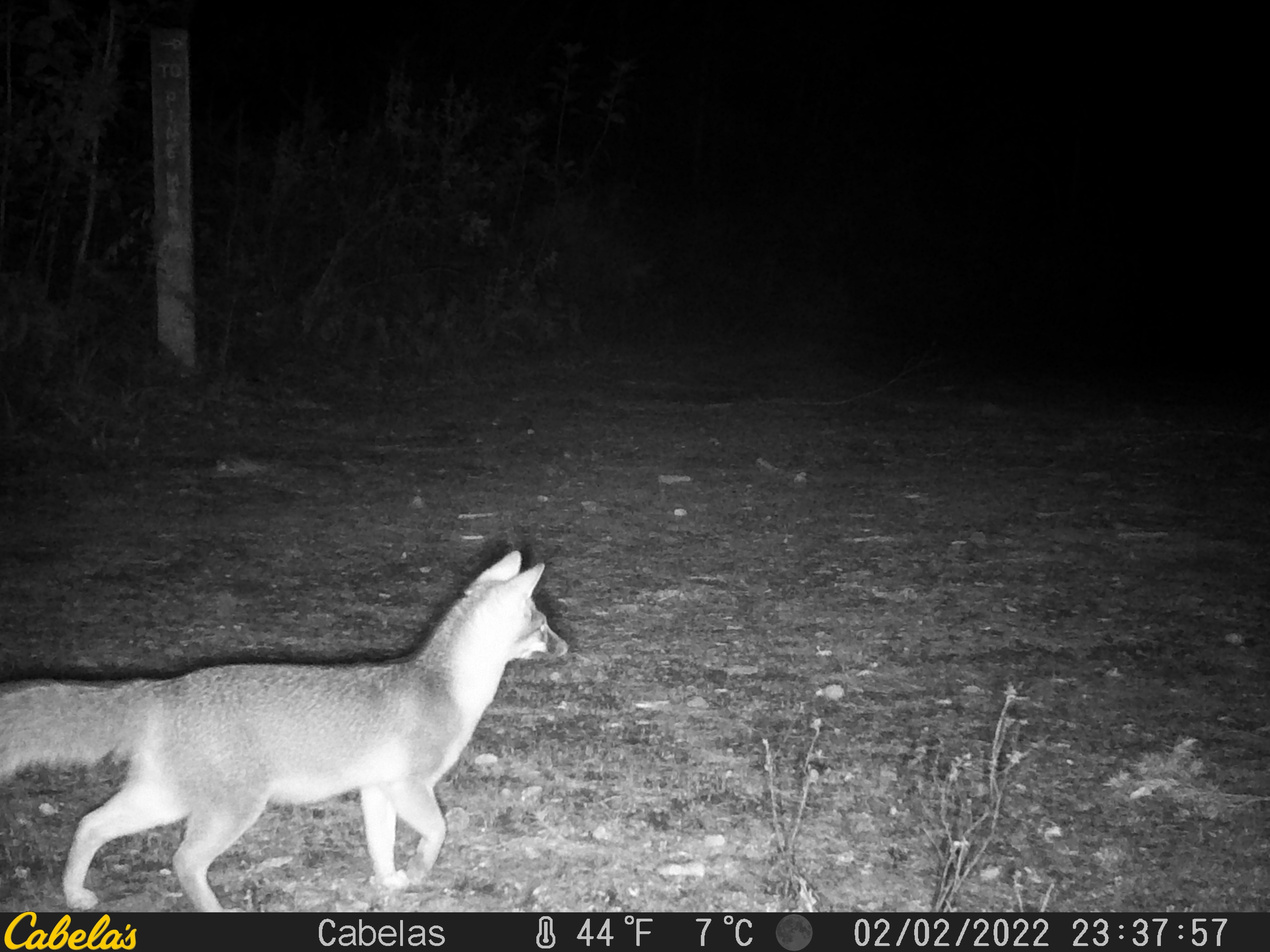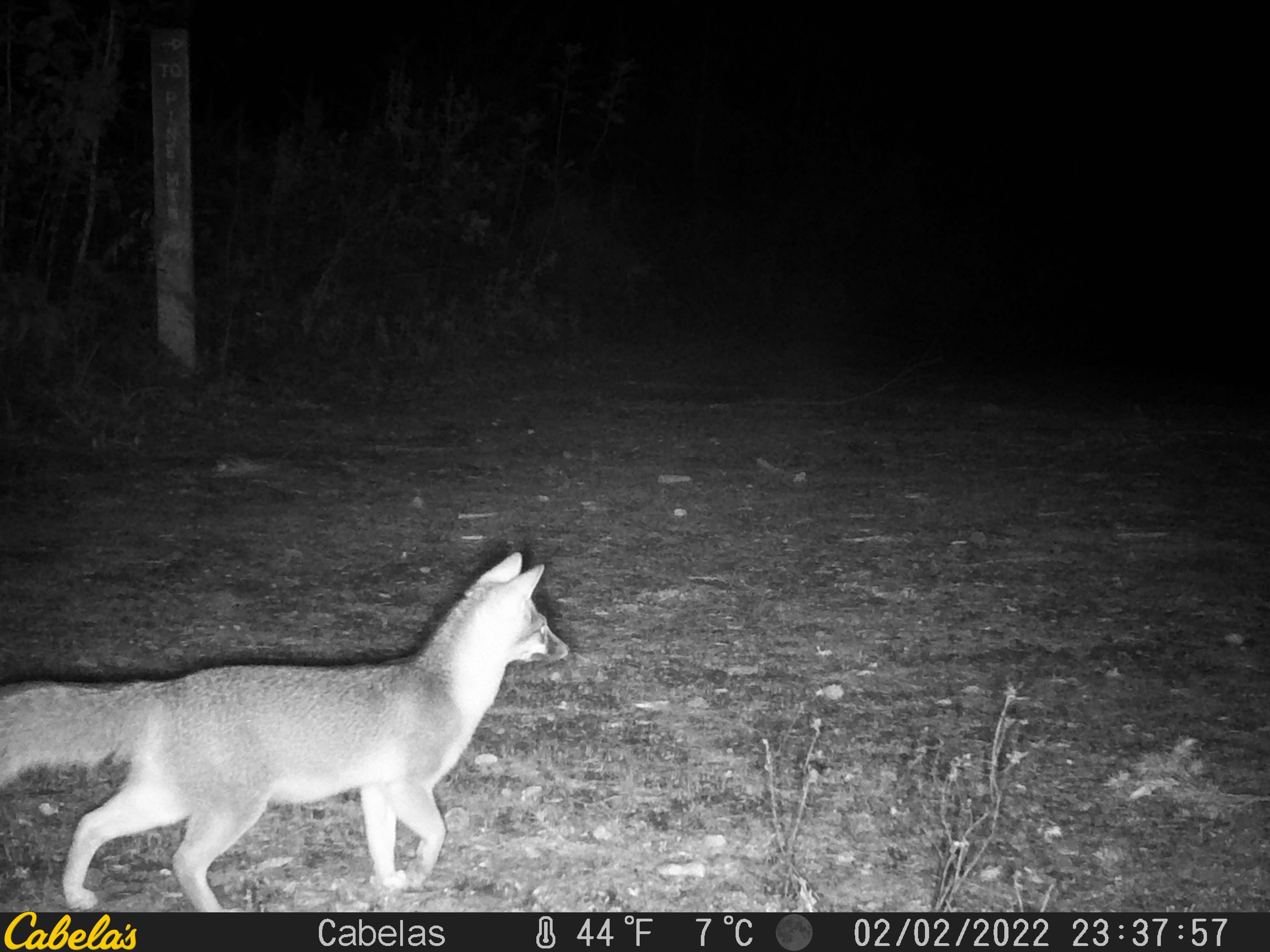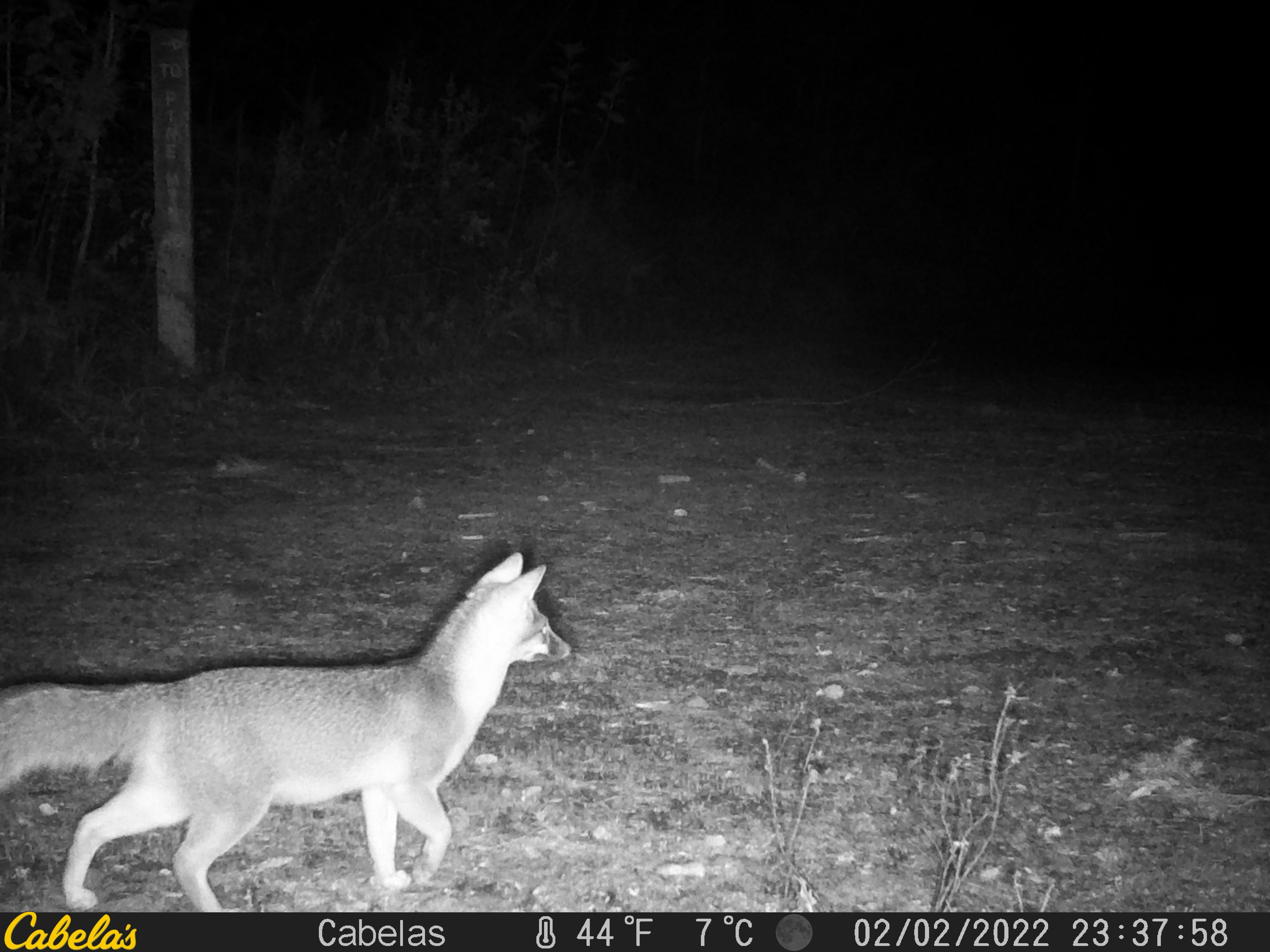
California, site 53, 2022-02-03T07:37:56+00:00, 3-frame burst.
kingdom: Animalia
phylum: Chordata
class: Mammalia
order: Carnivora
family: Canidae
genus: Urocyon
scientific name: Urocyon cinereoargenteus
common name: gray fox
Gray fox (Urocyon cinereoargenteus).